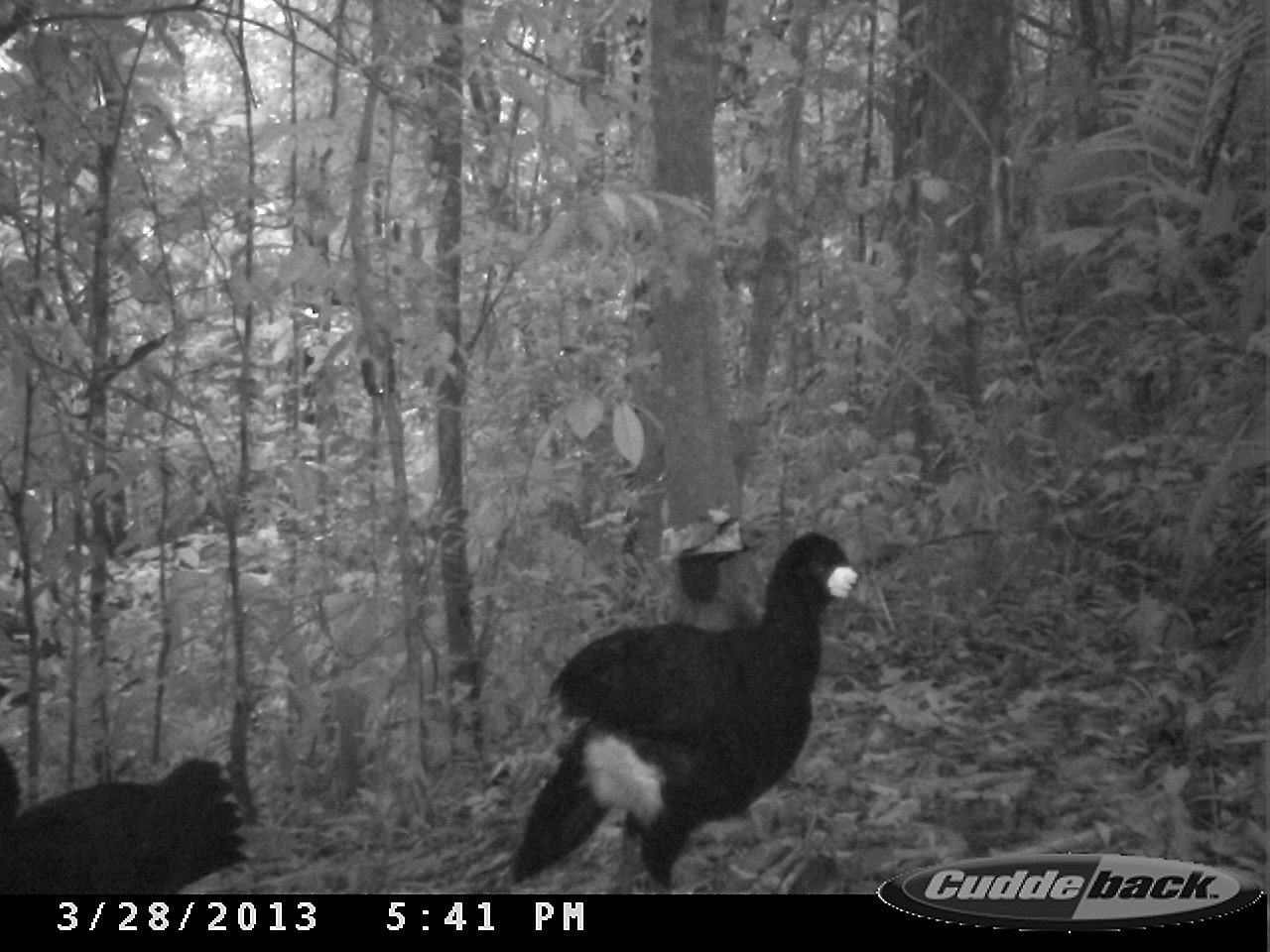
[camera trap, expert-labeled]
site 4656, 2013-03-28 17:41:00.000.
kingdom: Animalia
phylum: Chordata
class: Aves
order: Galliformes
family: Cracidae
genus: Crax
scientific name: Crax alector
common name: black curassow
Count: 2.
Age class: adult.